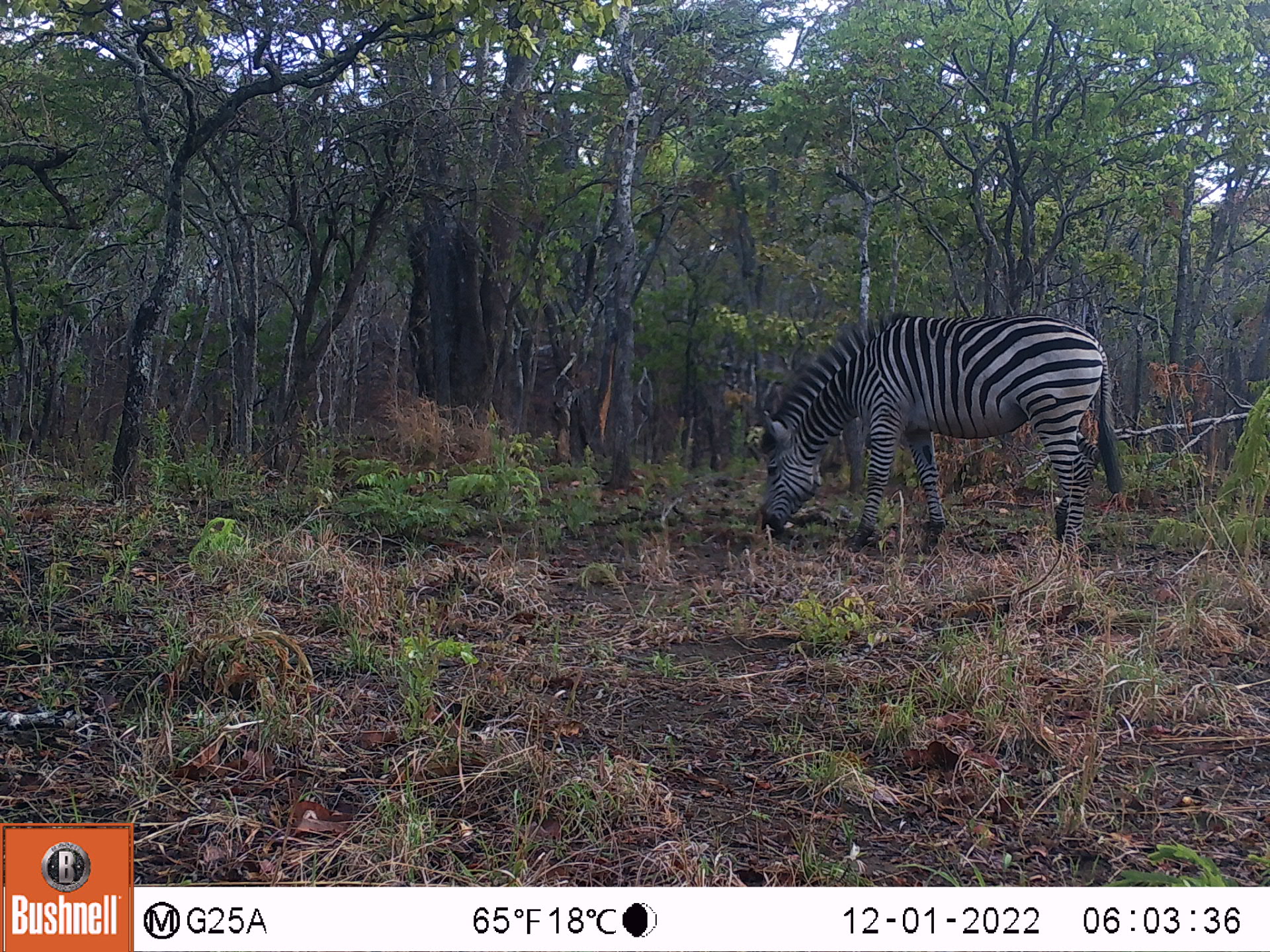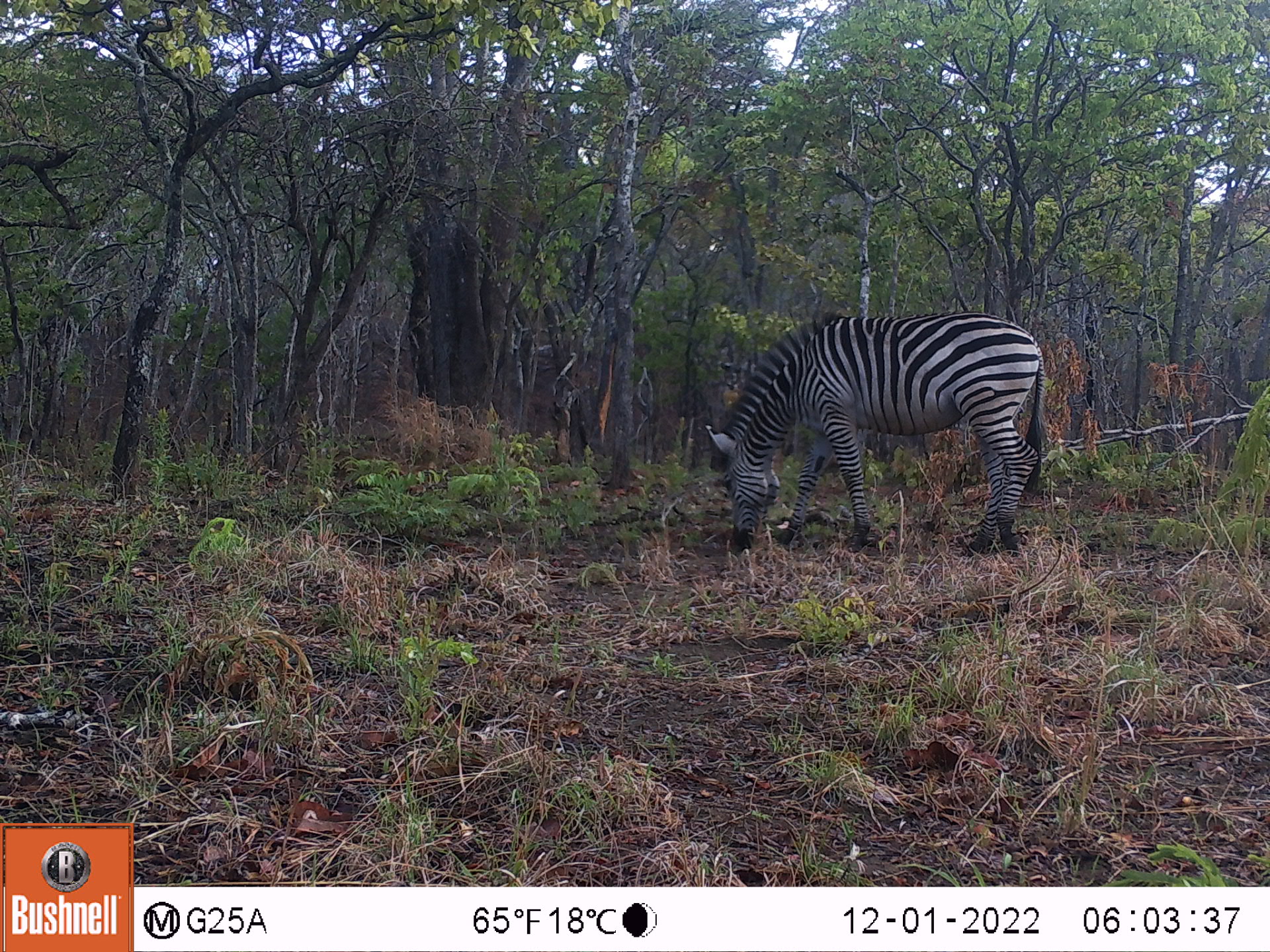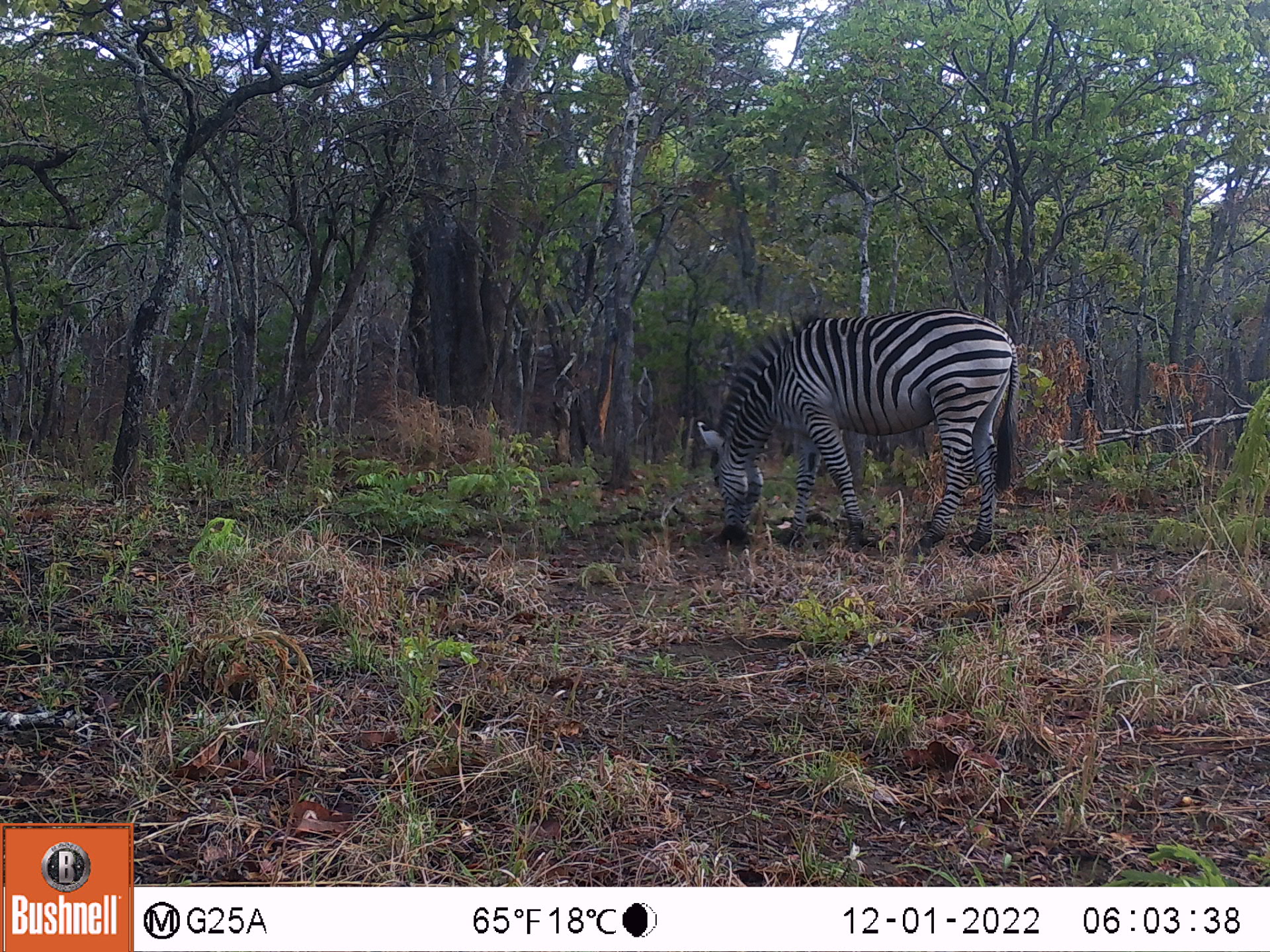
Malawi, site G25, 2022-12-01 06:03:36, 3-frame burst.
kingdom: Animalia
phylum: Chordata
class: Mammalia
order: Perissodactyla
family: Equidae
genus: Equus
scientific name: Equus quagga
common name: plains zebra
Plains zebra (Equus quagga), count 1.